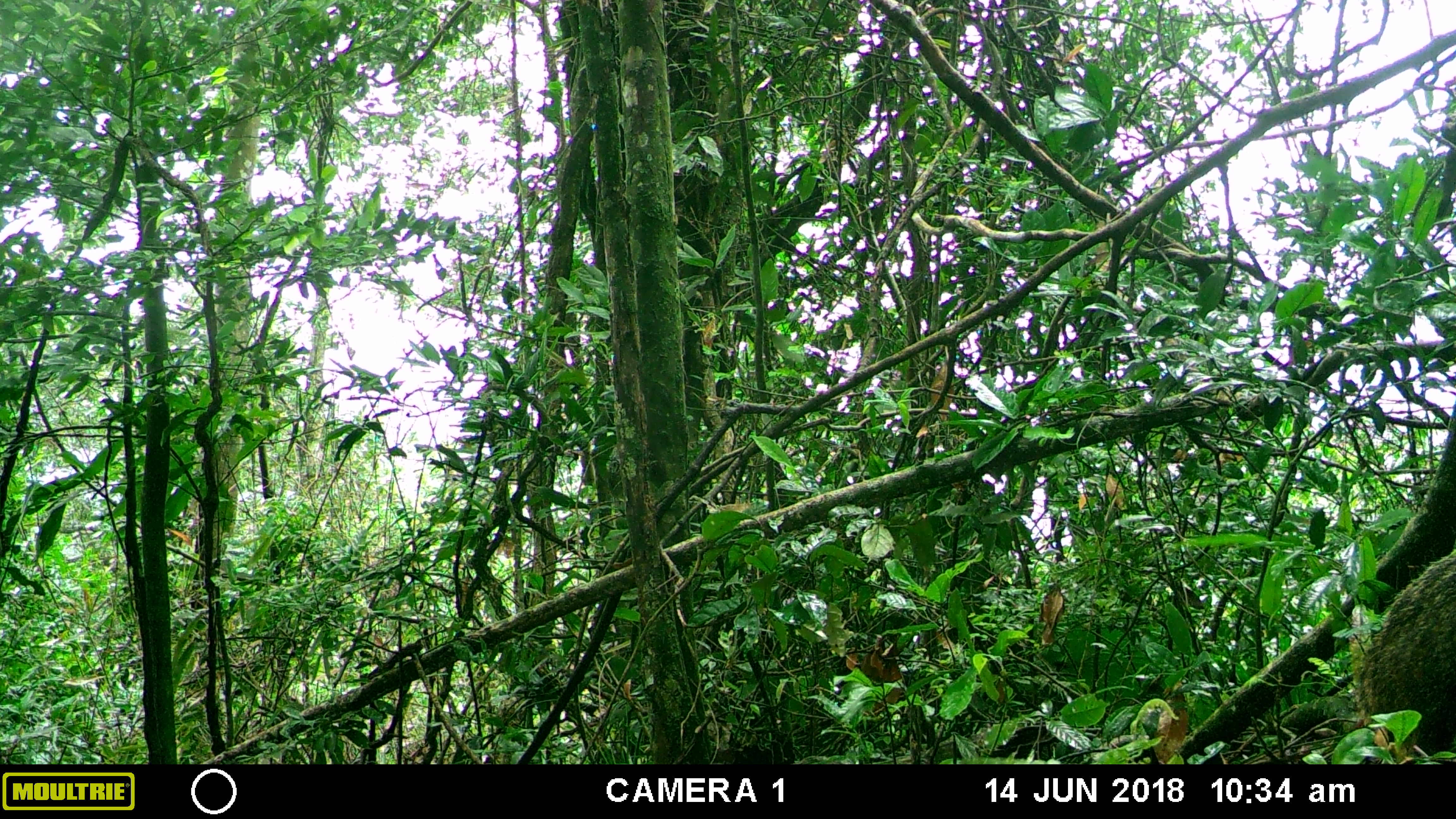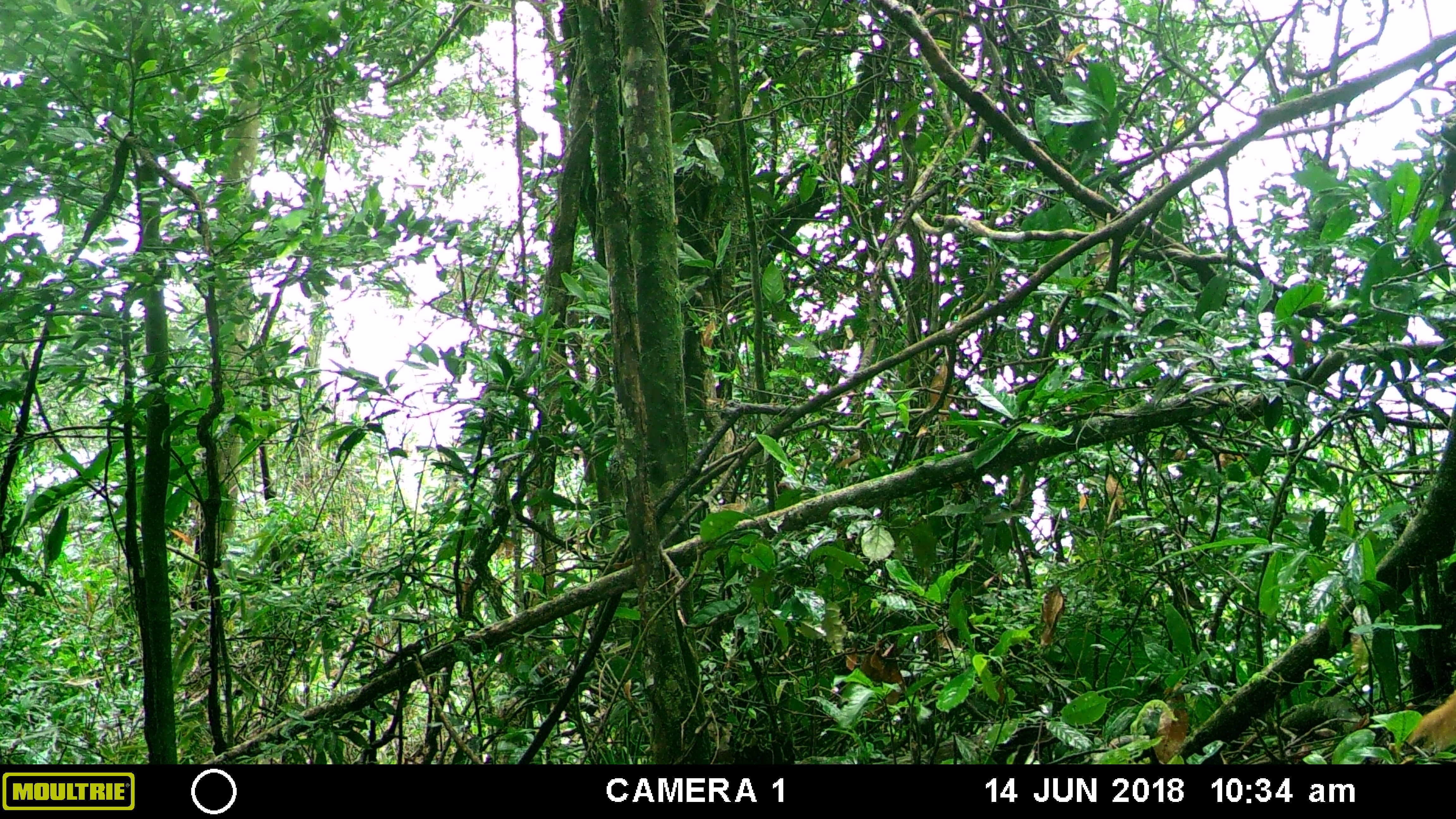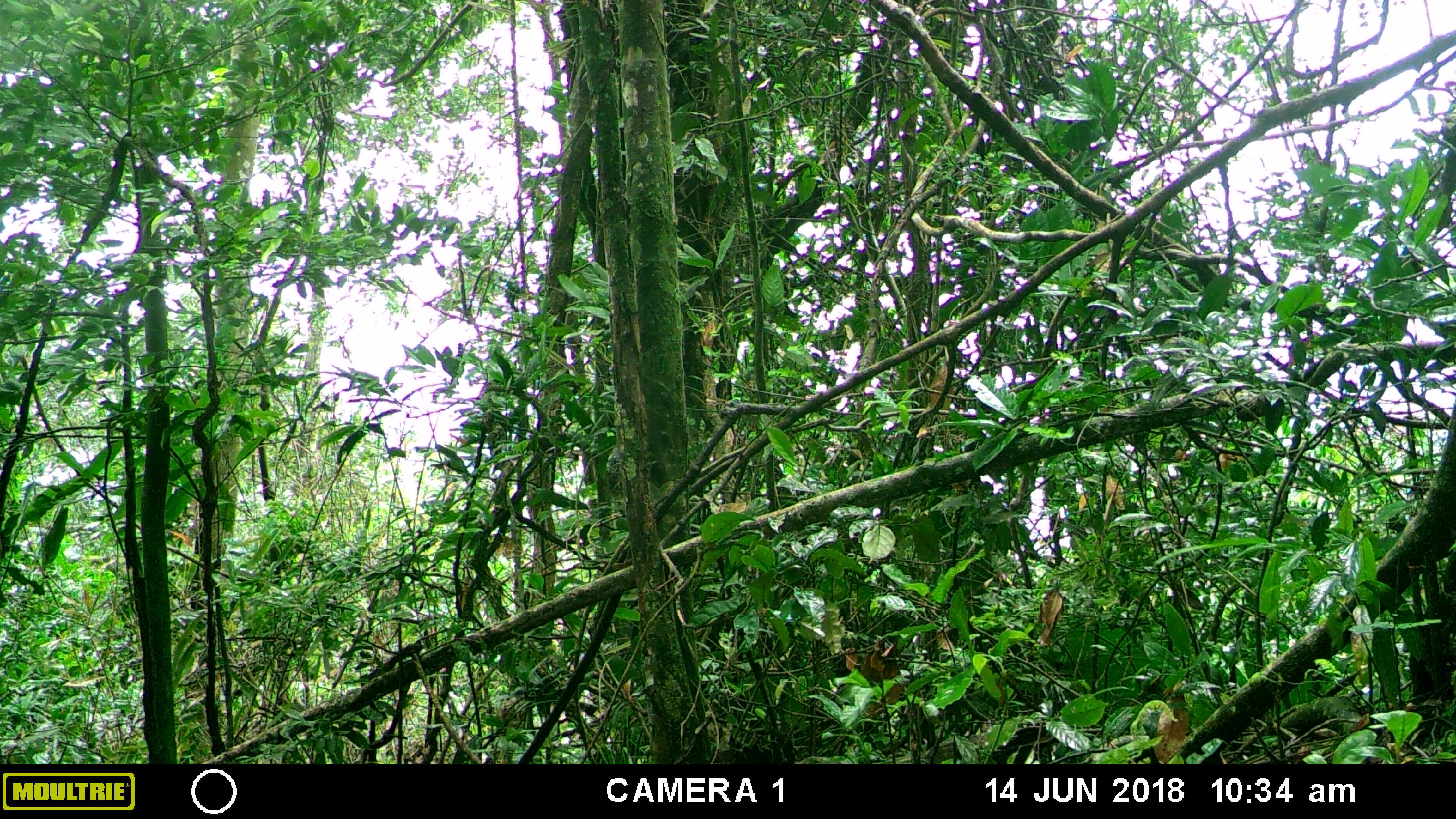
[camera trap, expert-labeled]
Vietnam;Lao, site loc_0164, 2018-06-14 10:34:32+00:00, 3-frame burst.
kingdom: Animalia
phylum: Chordata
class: Mammalia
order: Carnivora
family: Herpestidae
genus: Urva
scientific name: Urva urva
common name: crab-eating mongoose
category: crab eating mongoose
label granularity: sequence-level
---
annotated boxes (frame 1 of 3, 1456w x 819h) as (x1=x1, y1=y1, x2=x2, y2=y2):
crab eating mongoose: (x1=1353, y1=553, x2=1456, y2=757)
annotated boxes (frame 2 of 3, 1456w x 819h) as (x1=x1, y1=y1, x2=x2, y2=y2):
crab eating mongoose: (x1=1403, y1=687, x2=1456, y2=754)